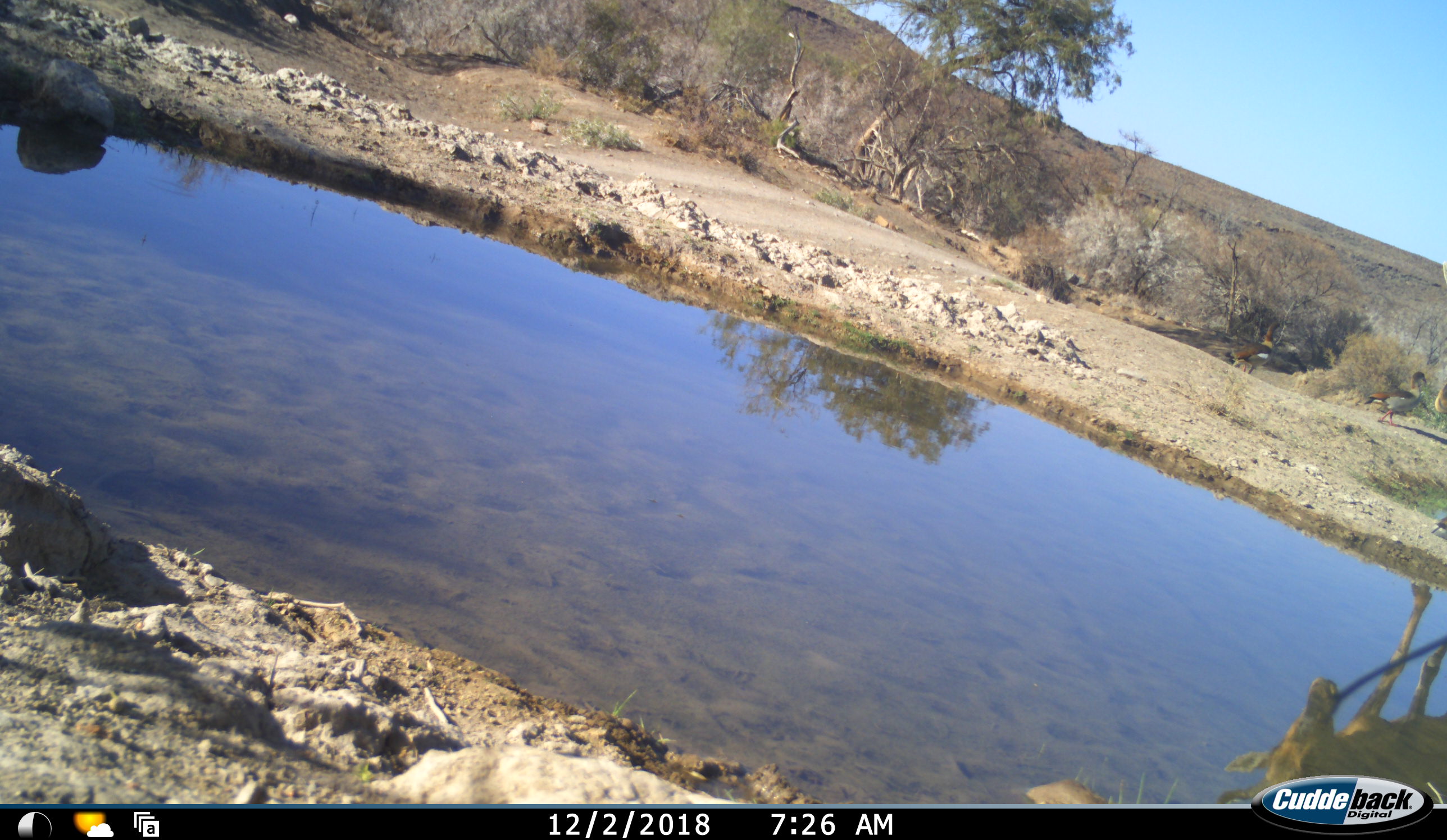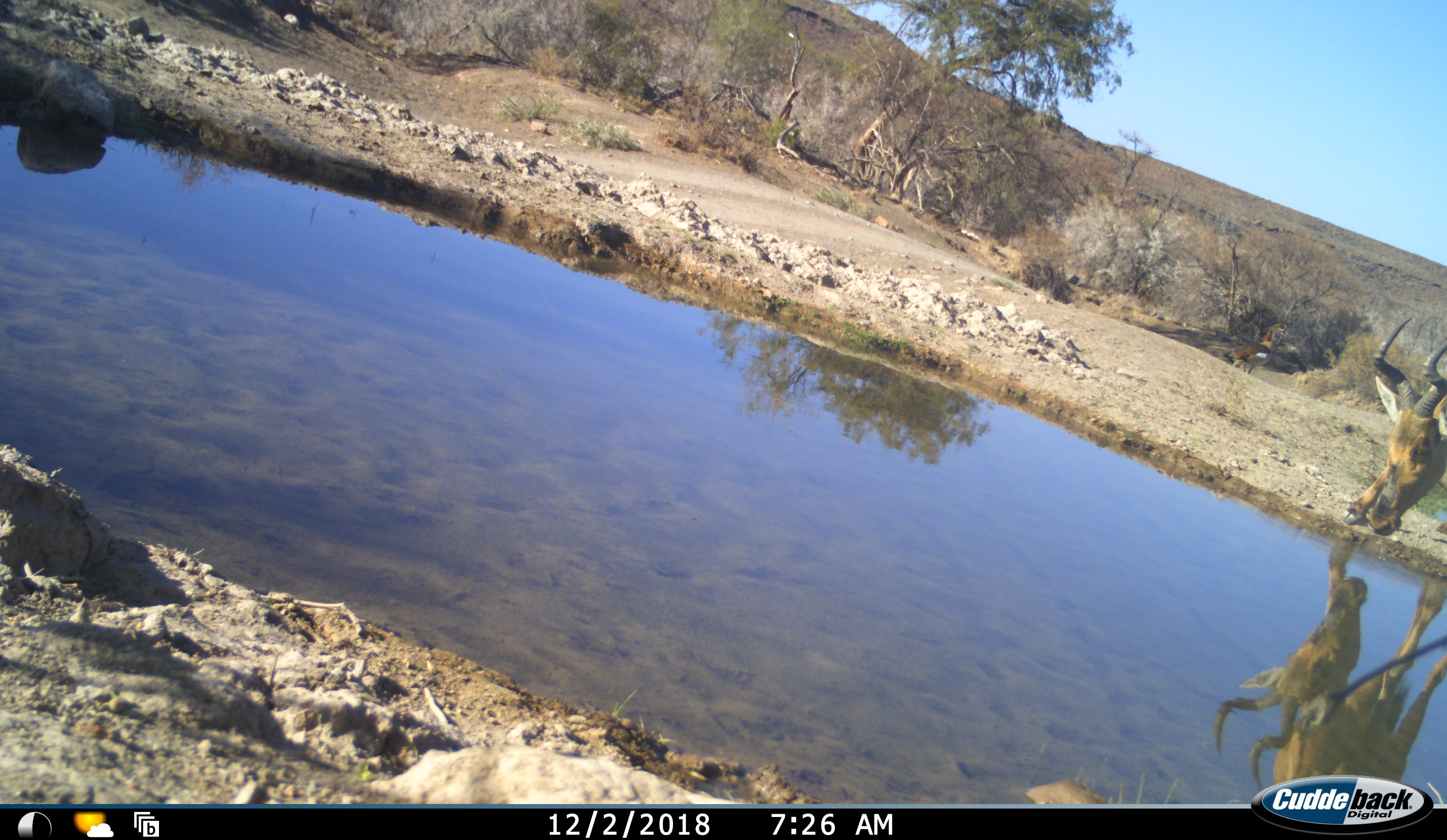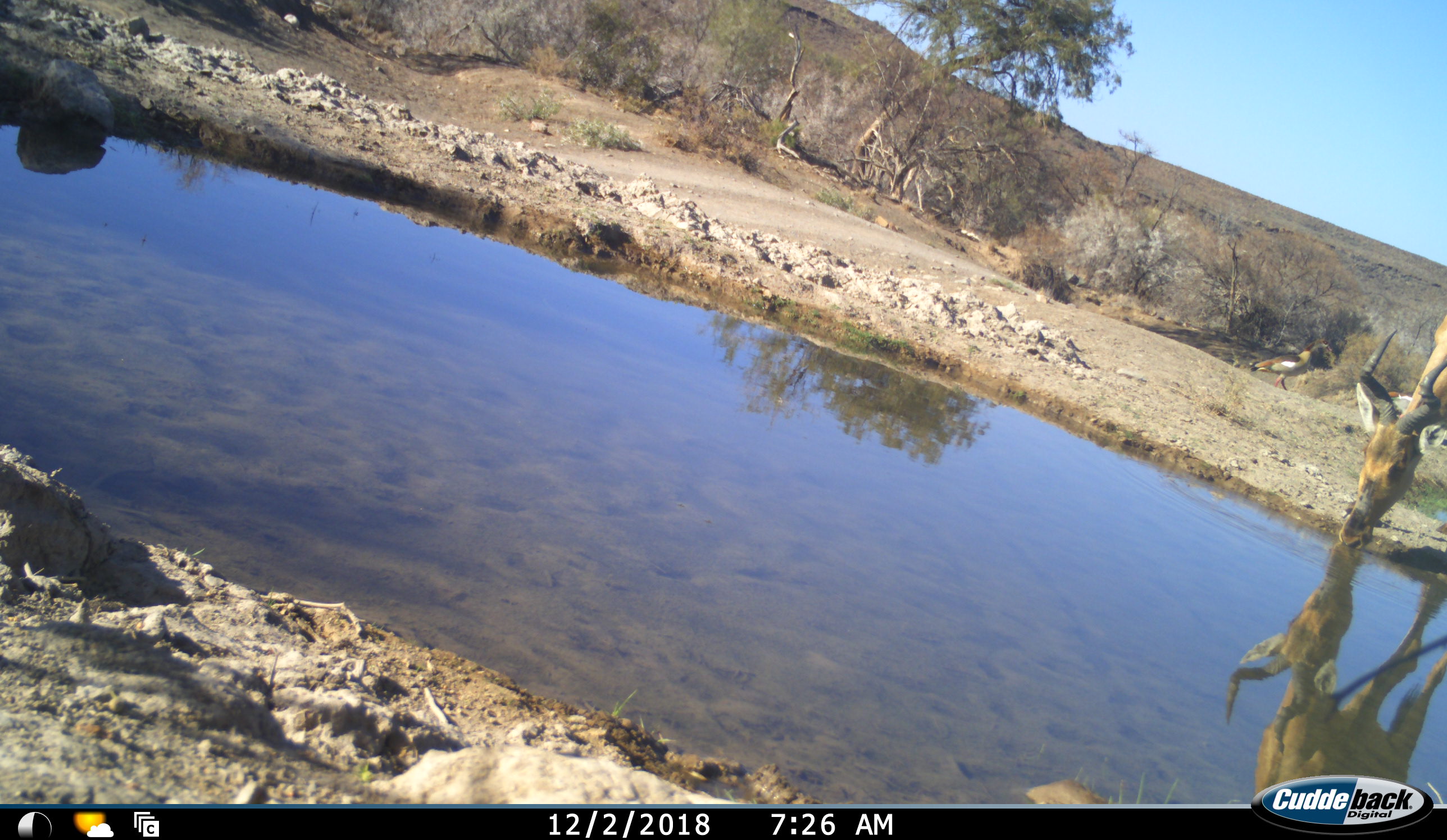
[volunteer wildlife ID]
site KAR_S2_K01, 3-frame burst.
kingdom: Animalia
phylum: Chordata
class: Aves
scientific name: Aves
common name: bird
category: birdother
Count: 2.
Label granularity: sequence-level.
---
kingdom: Animalia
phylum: Chordata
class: Mammalia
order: Artiodactyla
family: Bovidae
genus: Alcelaphus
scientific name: Alcelaphus buselaphus caama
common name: red hartebeest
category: hartebeestred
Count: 1.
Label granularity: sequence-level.